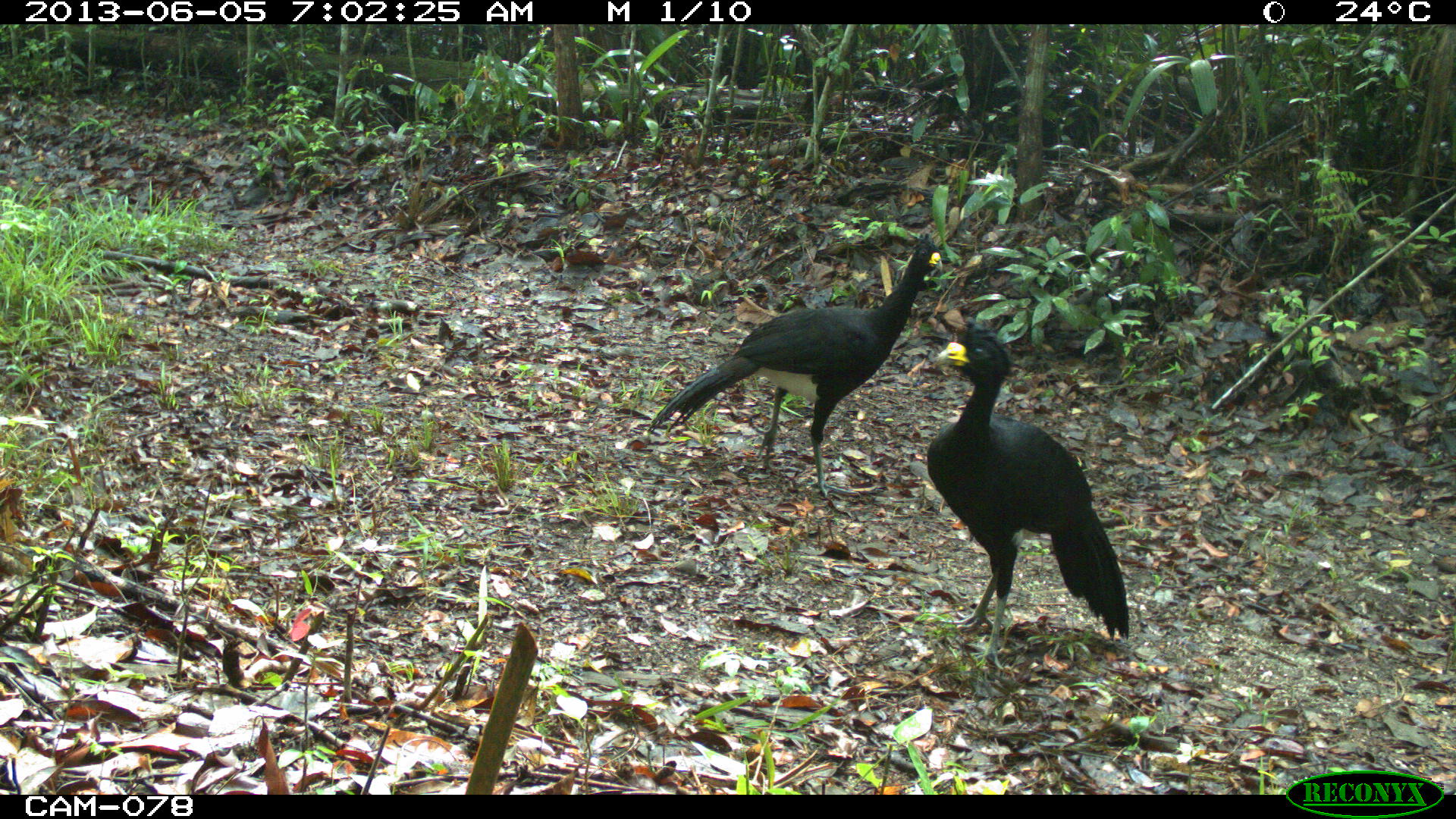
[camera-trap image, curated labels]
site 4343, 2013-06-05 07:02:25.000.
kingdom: Animalia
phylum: Chordata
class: Aves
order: Galliformes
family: Cracidae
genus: Crax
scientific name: Crax rubra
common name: great curassow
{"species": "Crax rubra (great curassow)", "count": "2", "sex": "male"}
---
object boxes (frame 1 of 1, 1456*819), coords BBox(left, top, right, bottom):
crax rubra: BBox(645, 231, 943, 499); BBox(925, 317, 1131, 670)